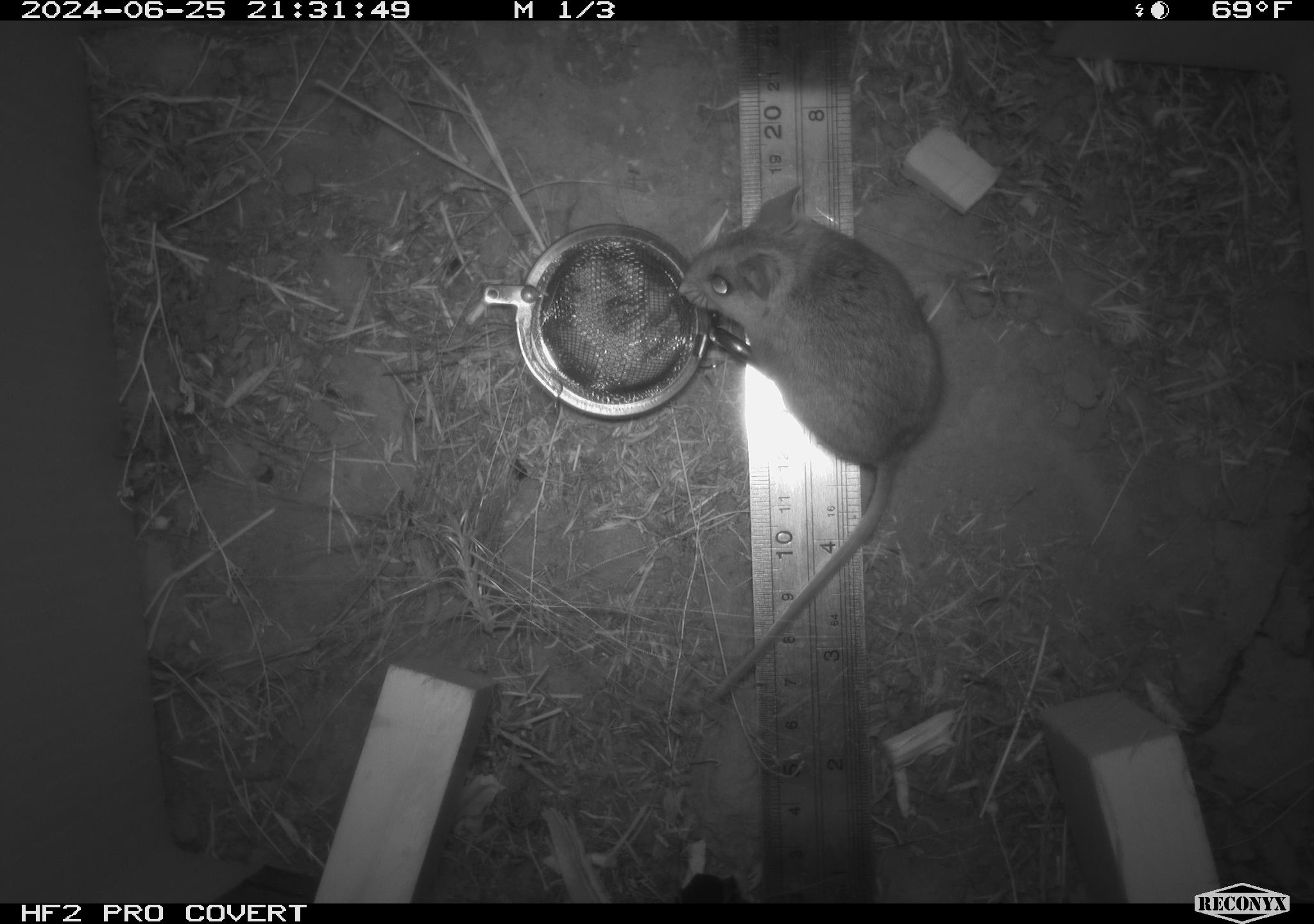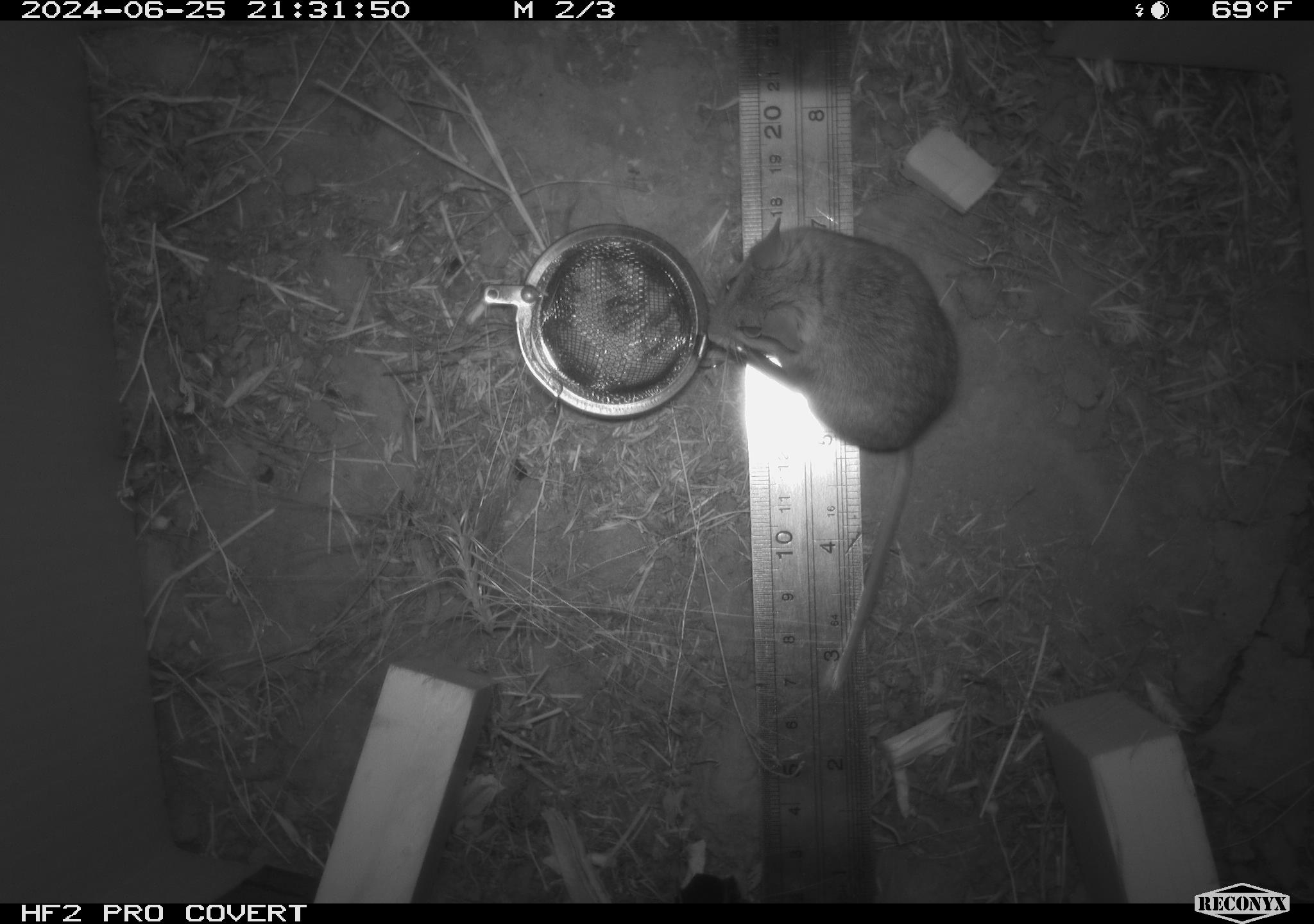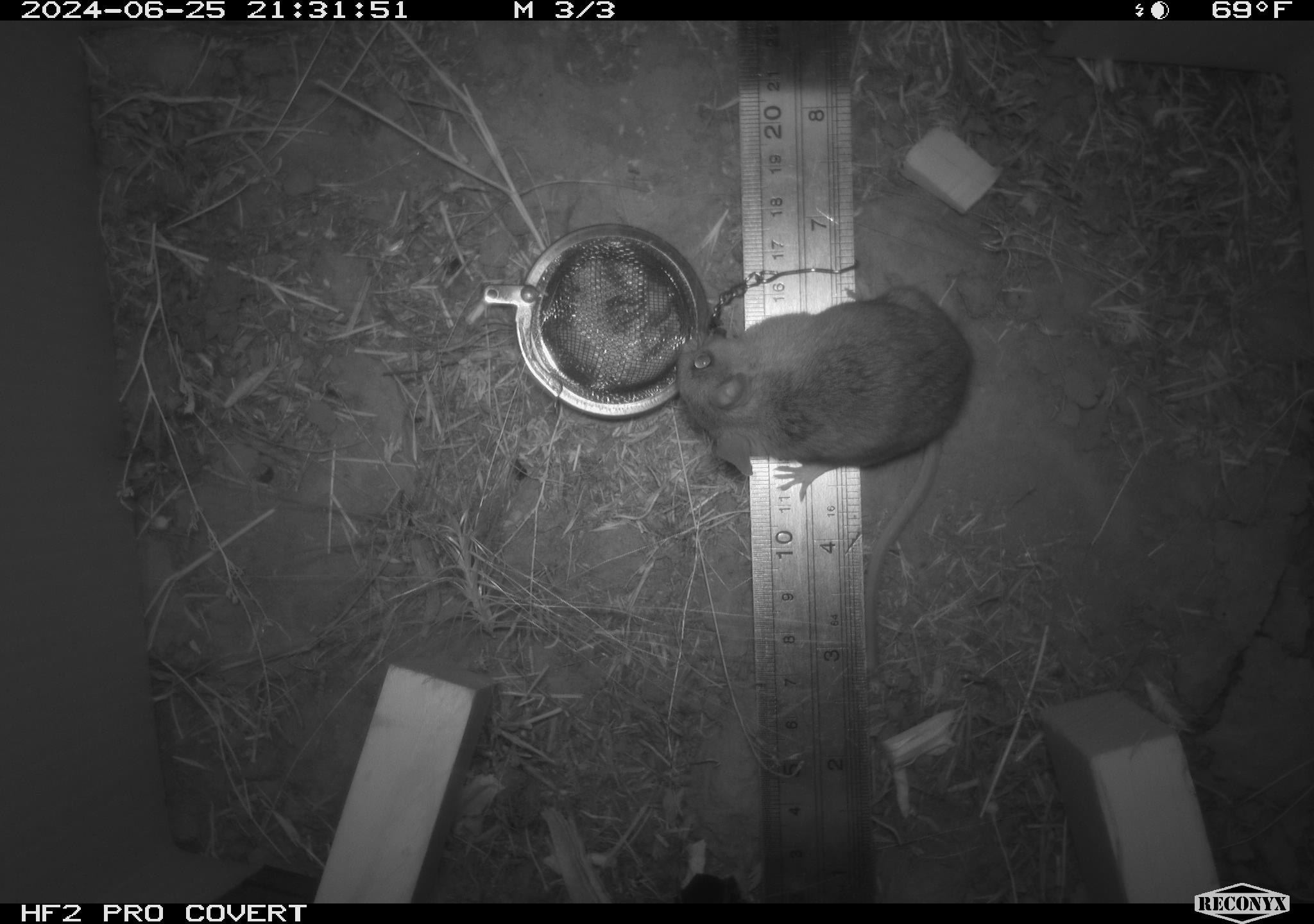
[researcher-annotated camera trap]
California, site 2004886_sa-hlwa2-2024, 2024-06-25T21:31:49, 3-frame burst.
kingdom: Animalia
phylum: Chordata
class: Mammalia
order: Rodentia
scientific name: Rodentia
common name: mouse species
Mouse species (Rodentia).